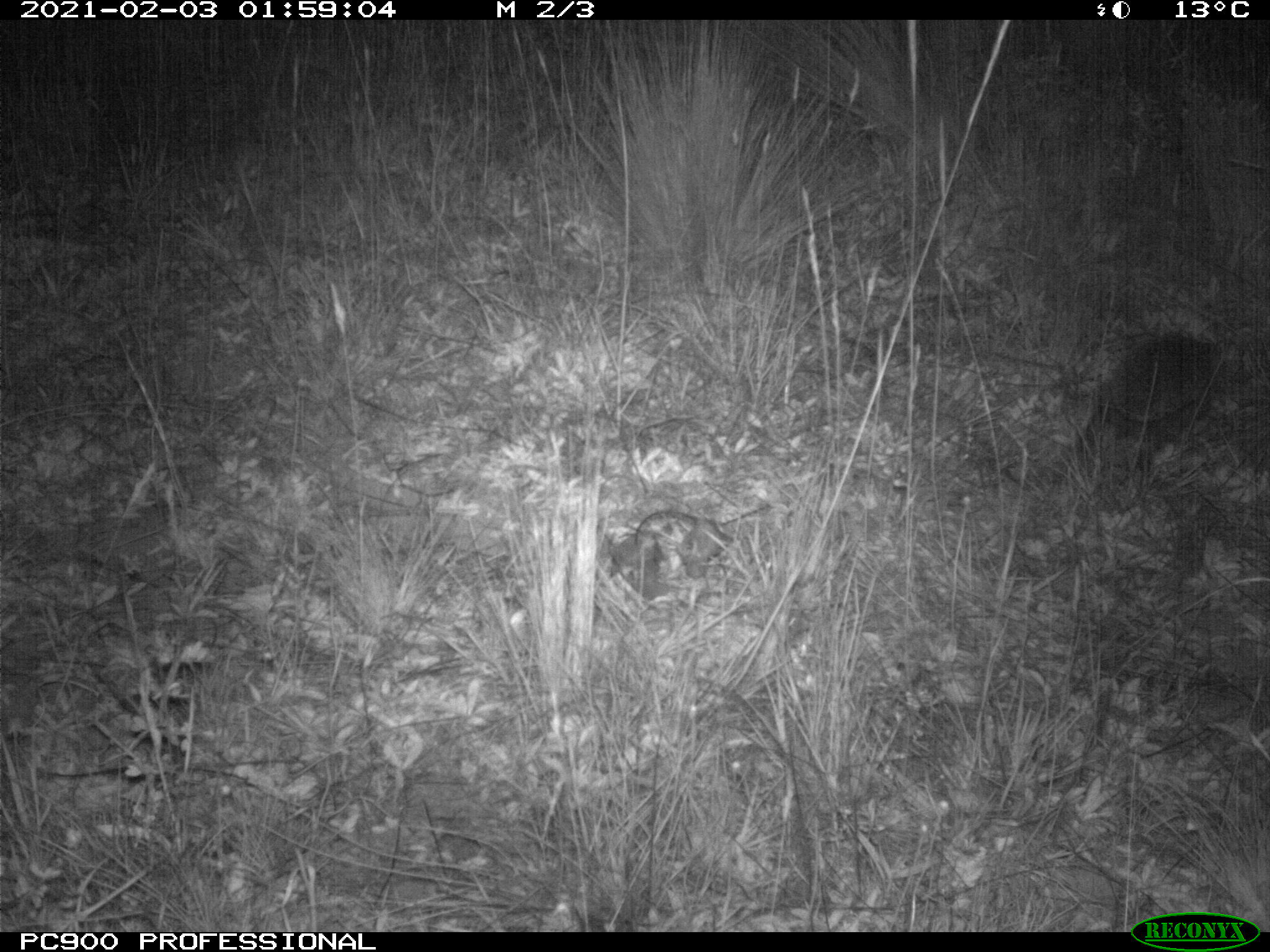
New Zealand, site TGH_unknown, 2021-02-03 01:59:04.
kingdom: Animalia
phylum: Chordata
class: Mammalia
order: Eulipotyphla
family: Erinaceidae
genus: Erinaceus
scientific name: Erinaceus europaeus europaeus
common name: european hedgehog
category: hedgehog